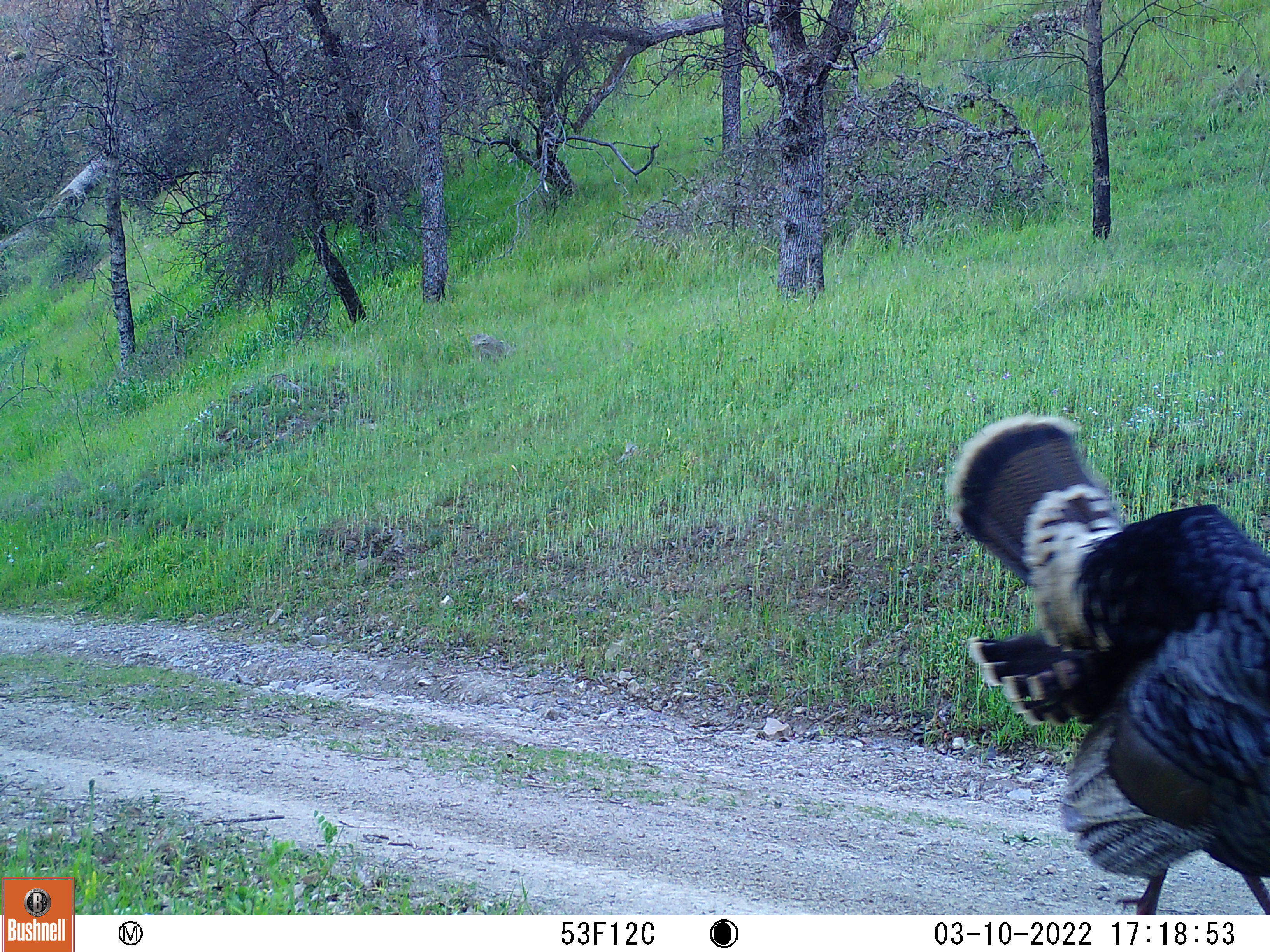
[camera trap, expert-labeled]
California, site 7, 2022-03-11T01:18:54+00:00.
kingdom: Animalia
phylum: Chordata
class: Aves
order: Galliformes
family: Phasianidae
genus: Meleagris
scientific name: Meleagris gallopavo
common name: turkey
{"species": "turkey (Meleagris gallopavo)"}